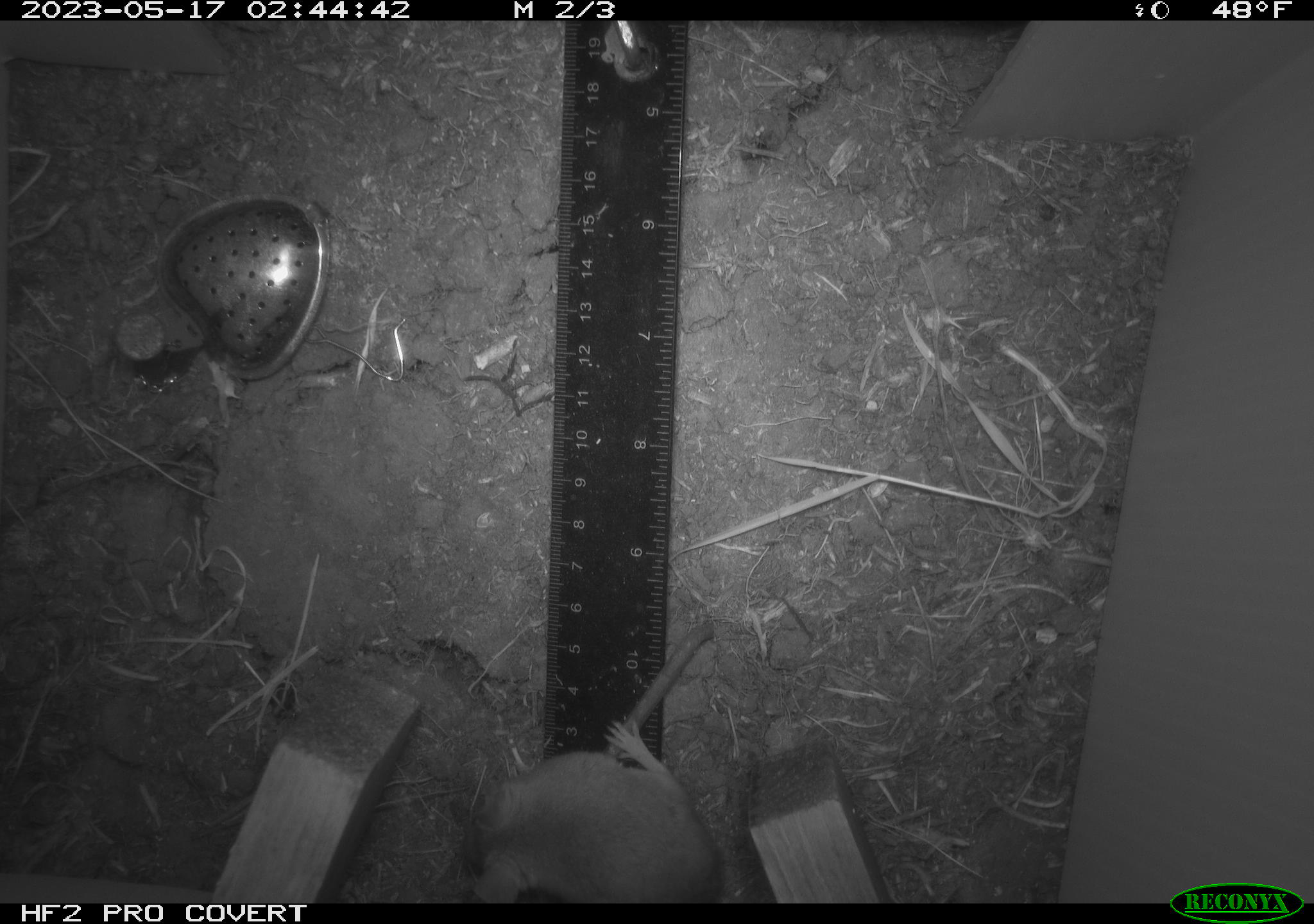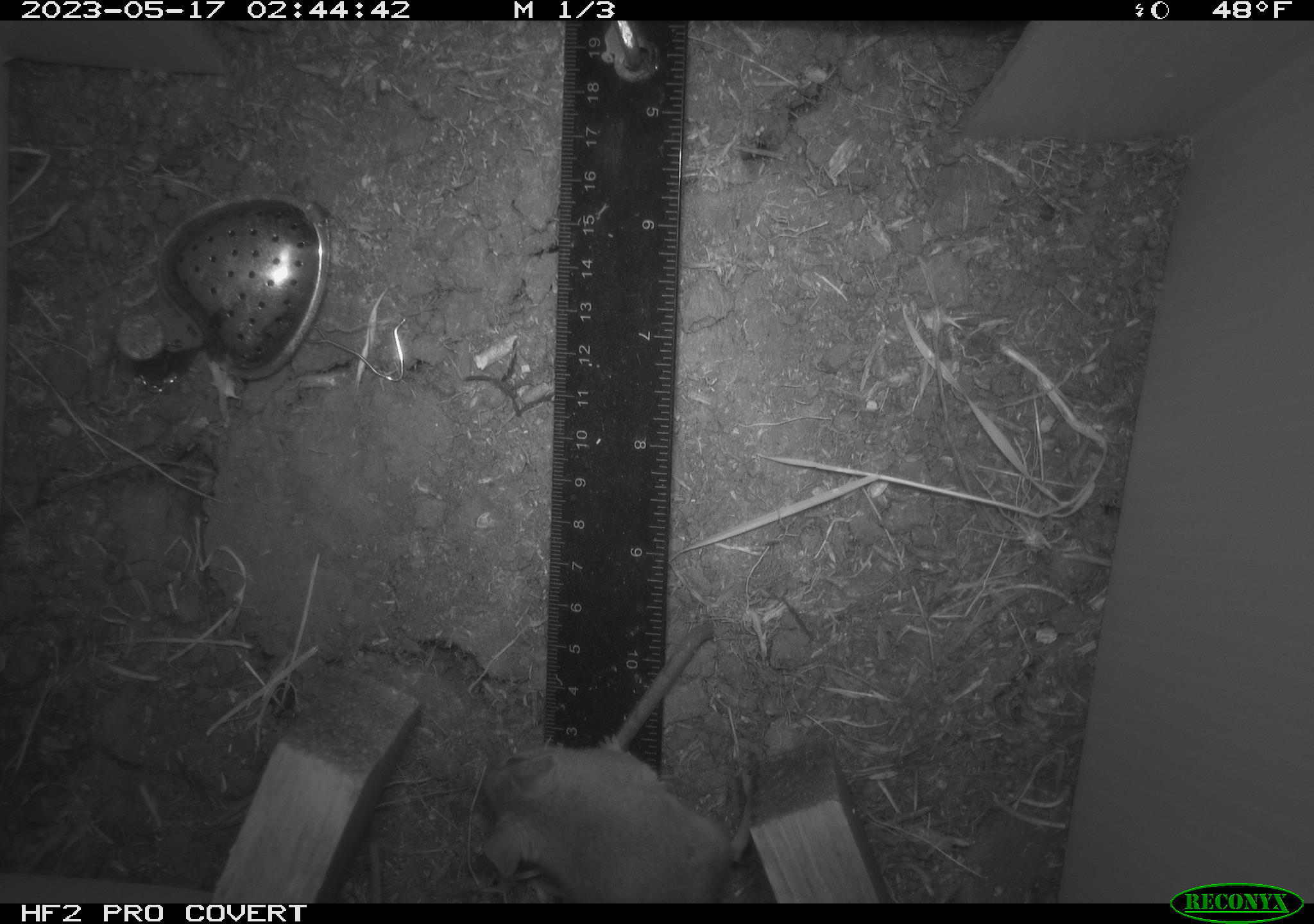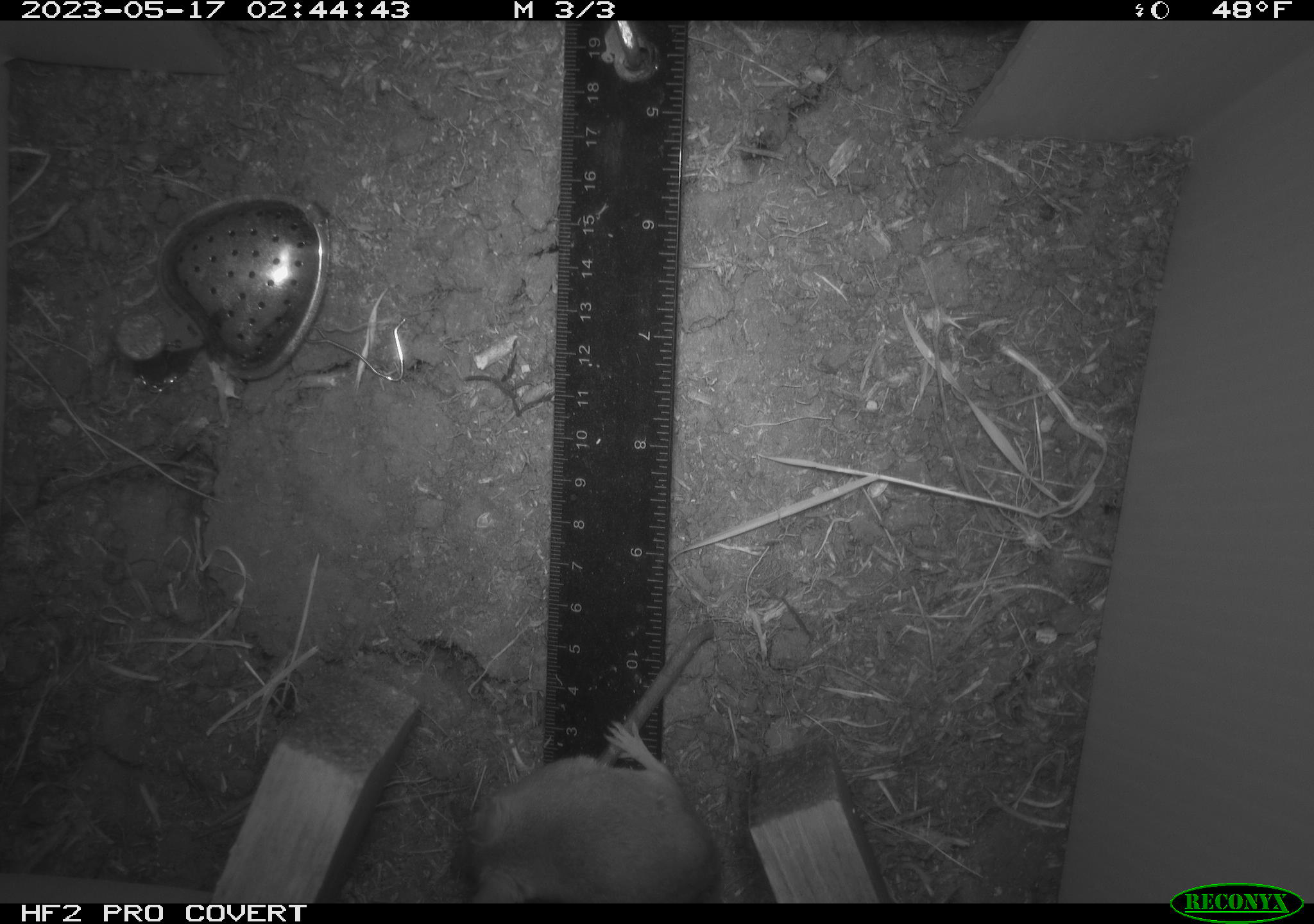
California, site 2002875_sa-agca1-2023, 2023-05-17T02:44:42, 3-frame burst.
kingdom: Animalia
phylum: Chordata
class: Mammalia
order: Rodentia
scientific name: Rodentia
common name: mouse species